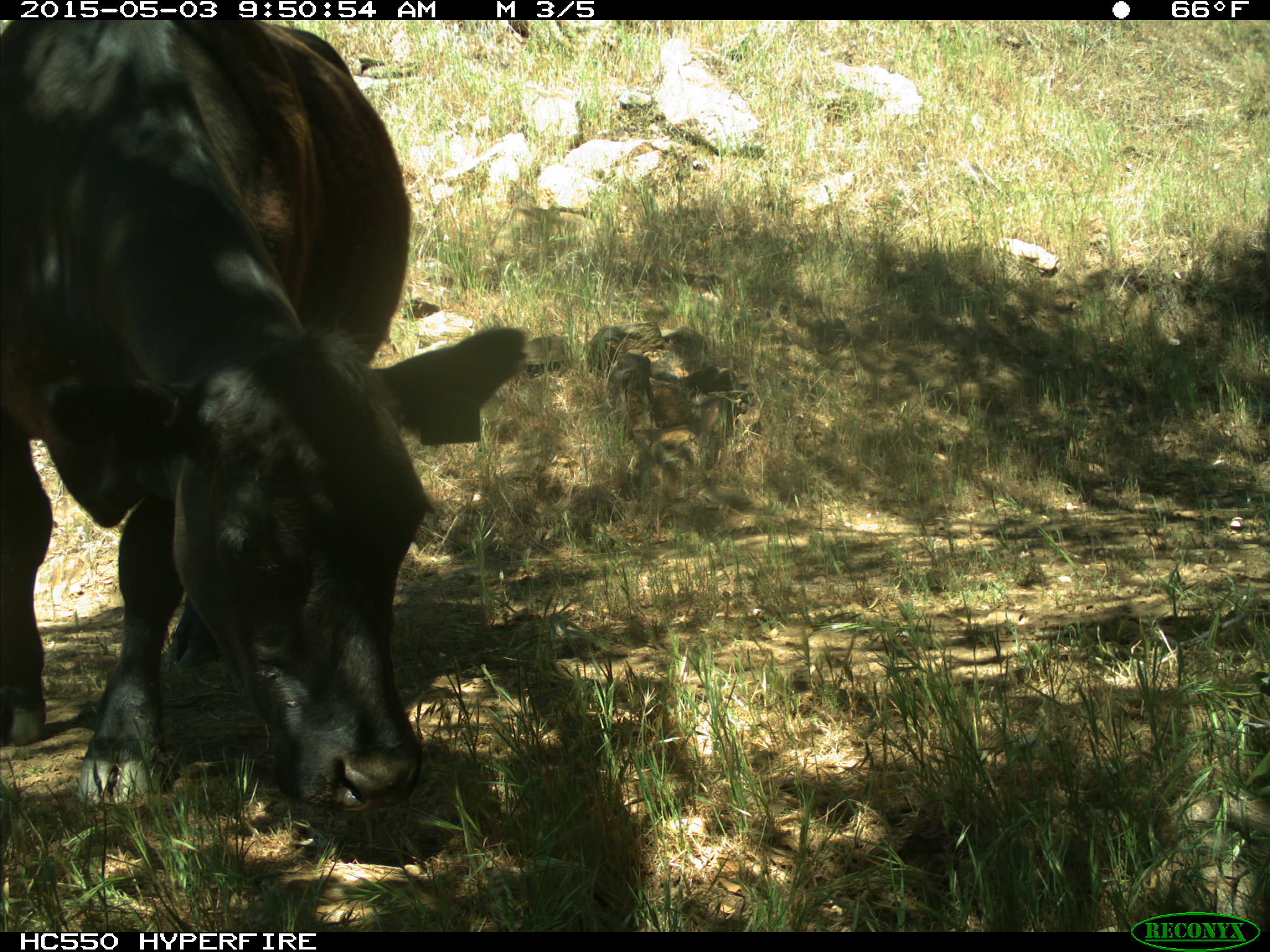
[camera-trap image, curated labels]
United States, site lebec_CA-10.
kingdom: Animalia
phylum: Chordata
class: Mammalia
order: Artiodactyla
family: Bovidae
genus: Bos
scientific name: Bos taurus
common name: domestic cow